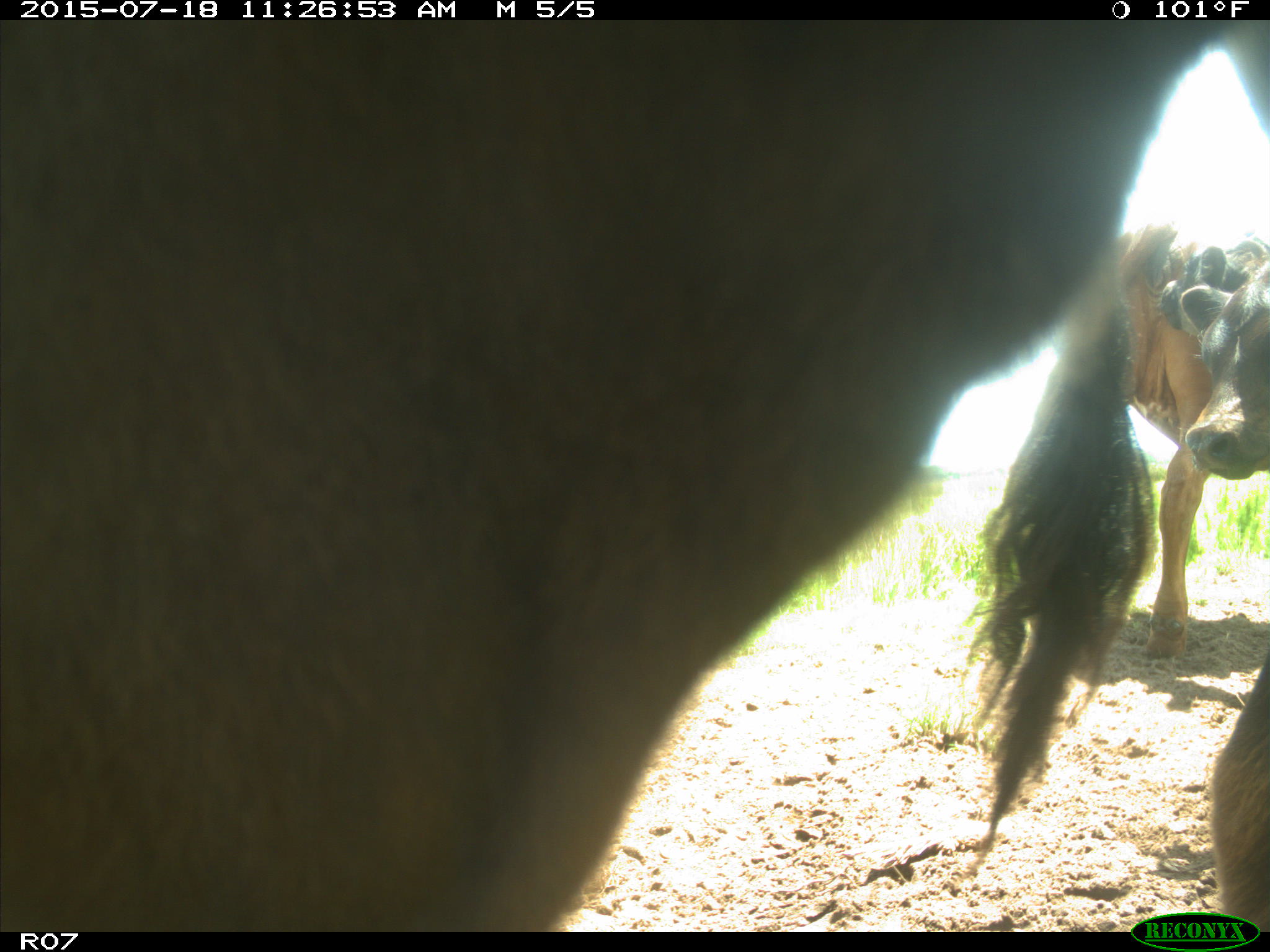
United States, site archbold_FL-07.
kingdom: Animalia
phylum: Chordata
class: Mammalia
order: Artiodactyla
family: Bovidae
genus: Bos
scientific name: Bos taurus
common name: domestic cow